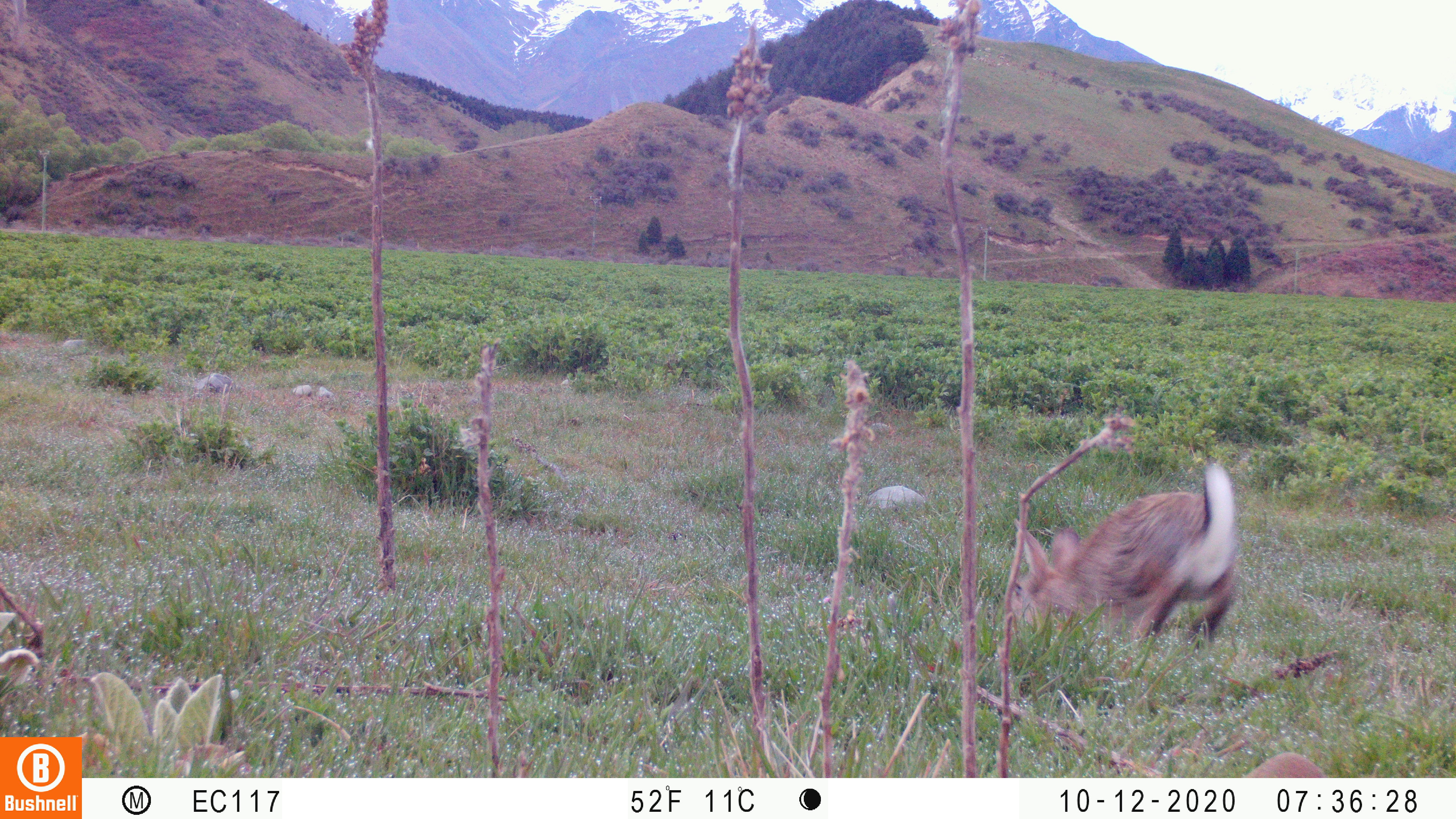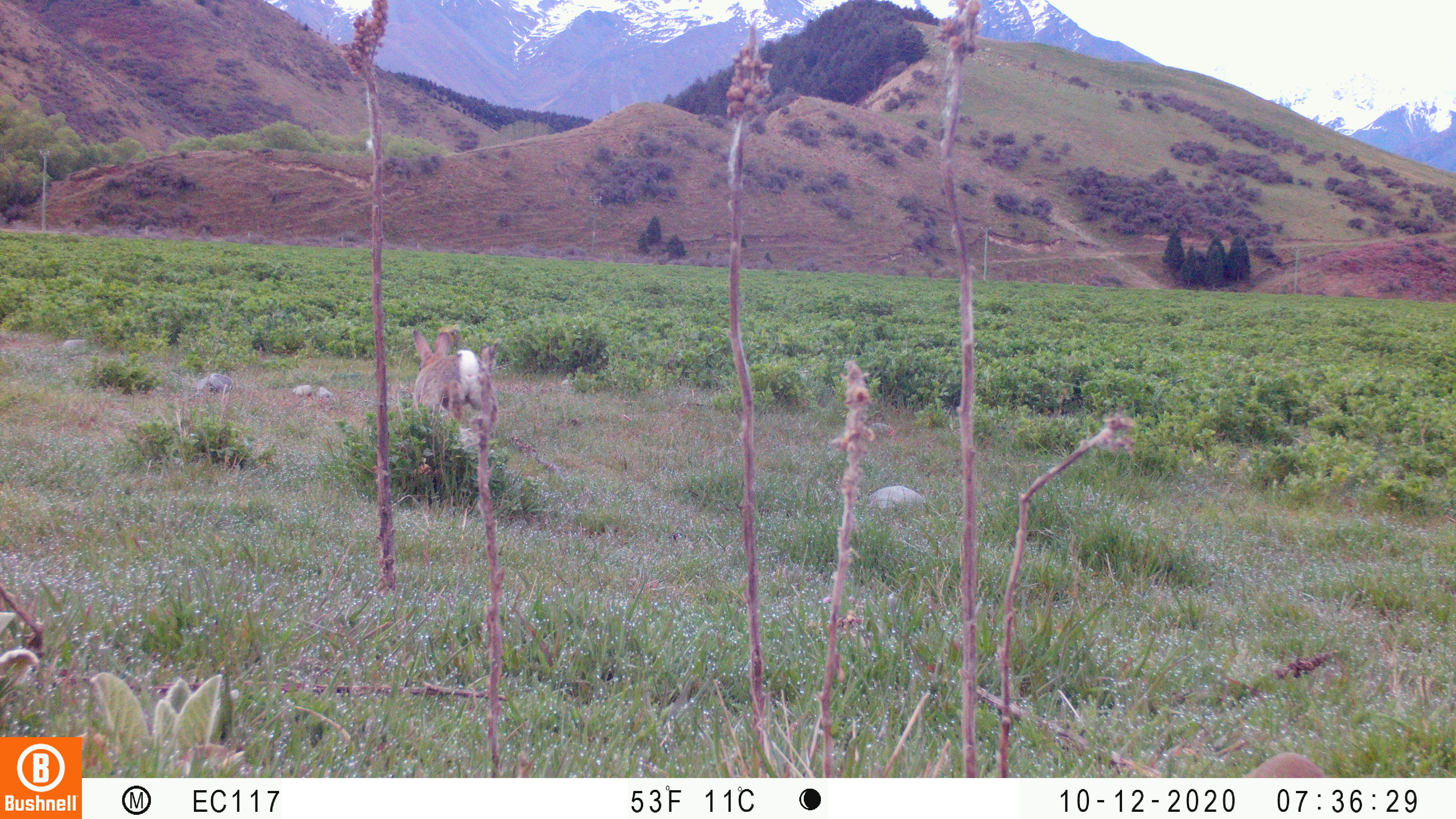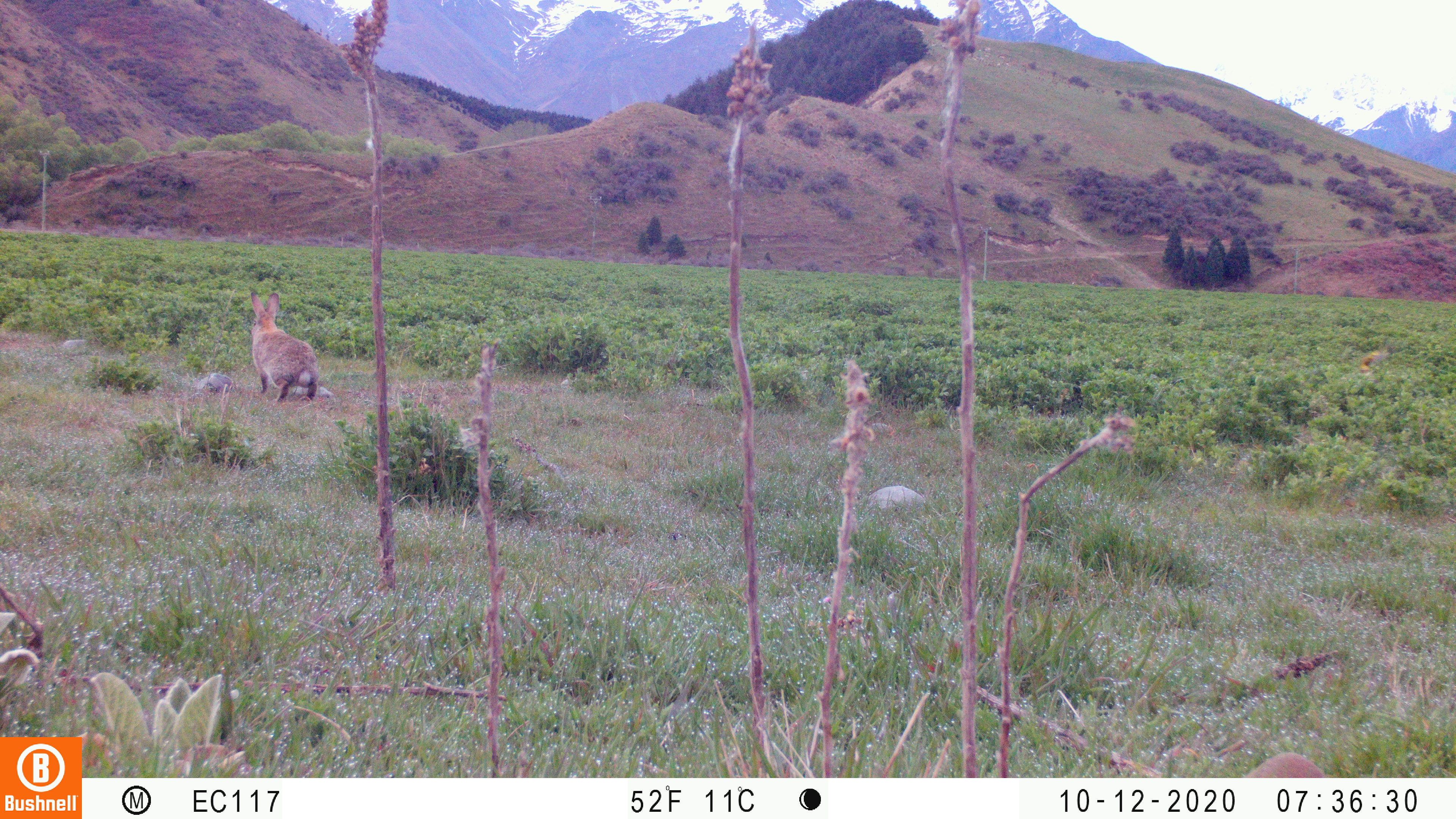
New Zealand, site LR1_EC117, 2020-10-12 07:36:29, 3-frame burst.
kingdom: Animalia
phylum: Chordata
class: Mammalia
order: Lagomorpha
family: Leporidae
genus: Oryctolagus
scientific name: Oryctolagus cuniculus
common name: european rabbit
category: rabbit